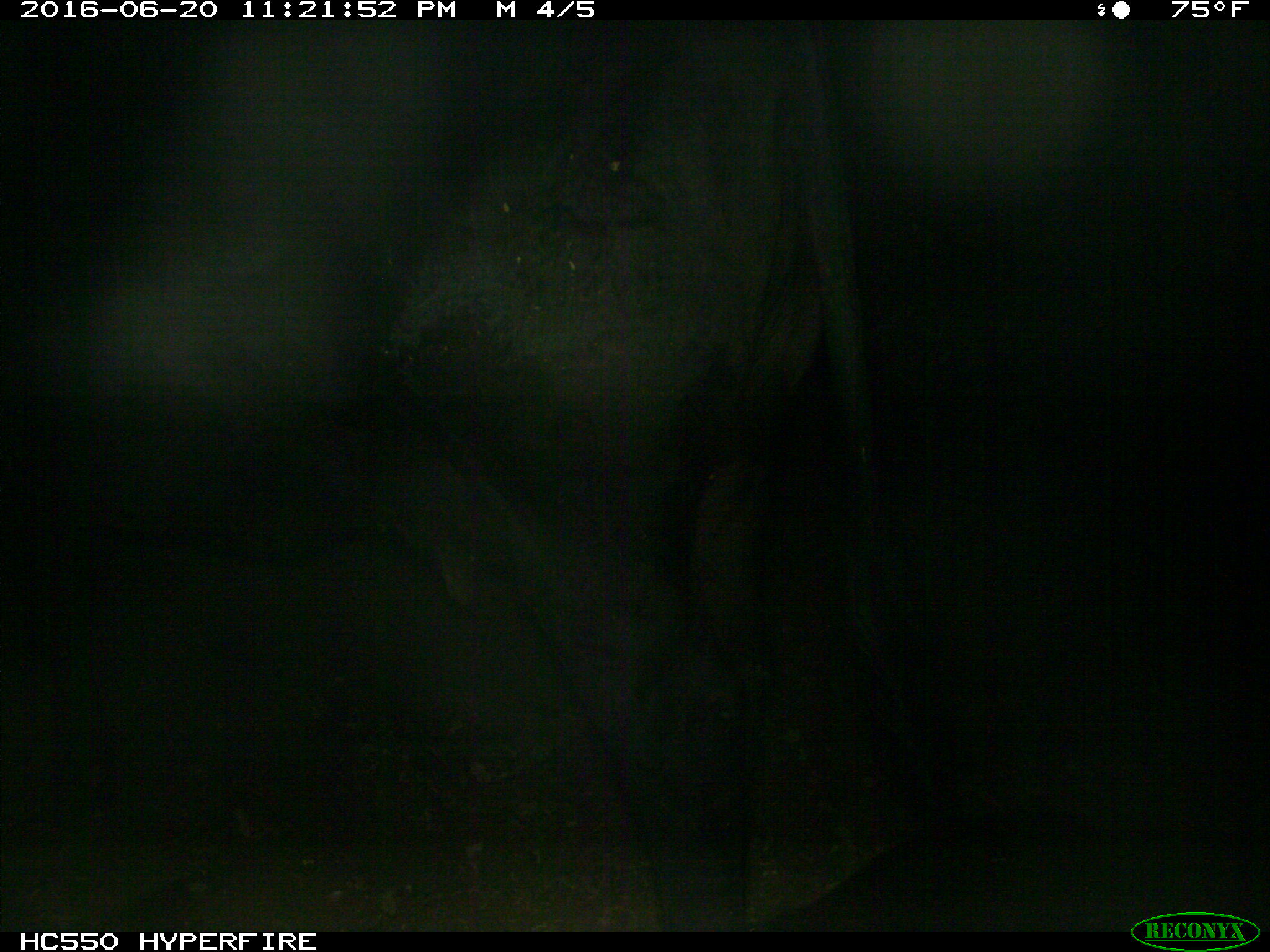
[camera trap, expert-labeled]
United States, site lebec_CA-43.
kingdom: Animalia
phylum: Chordata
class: Mammalia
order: Artiodactyla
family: Bovidae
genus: Bos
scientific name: Bos taurus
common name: domestic cow